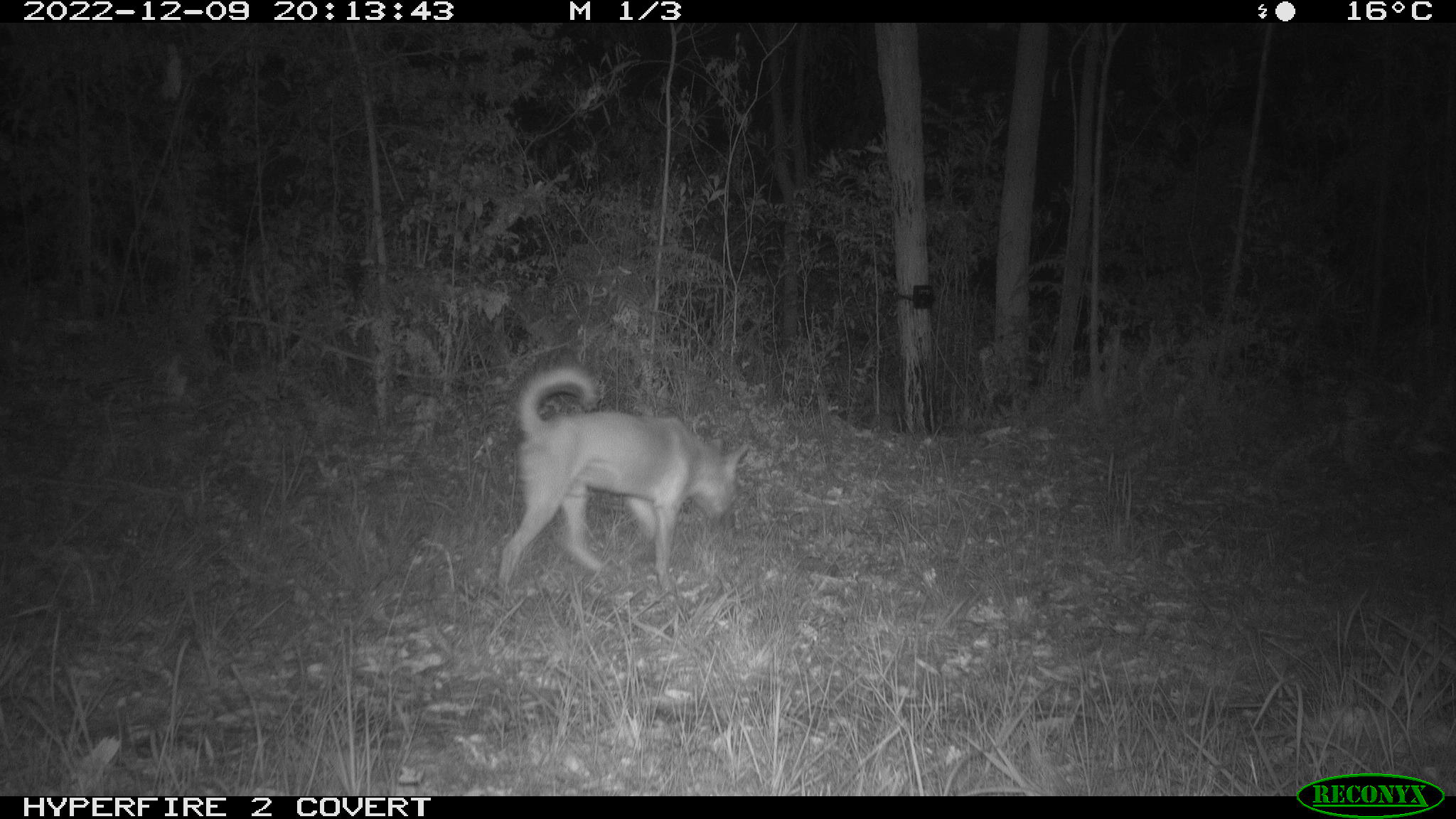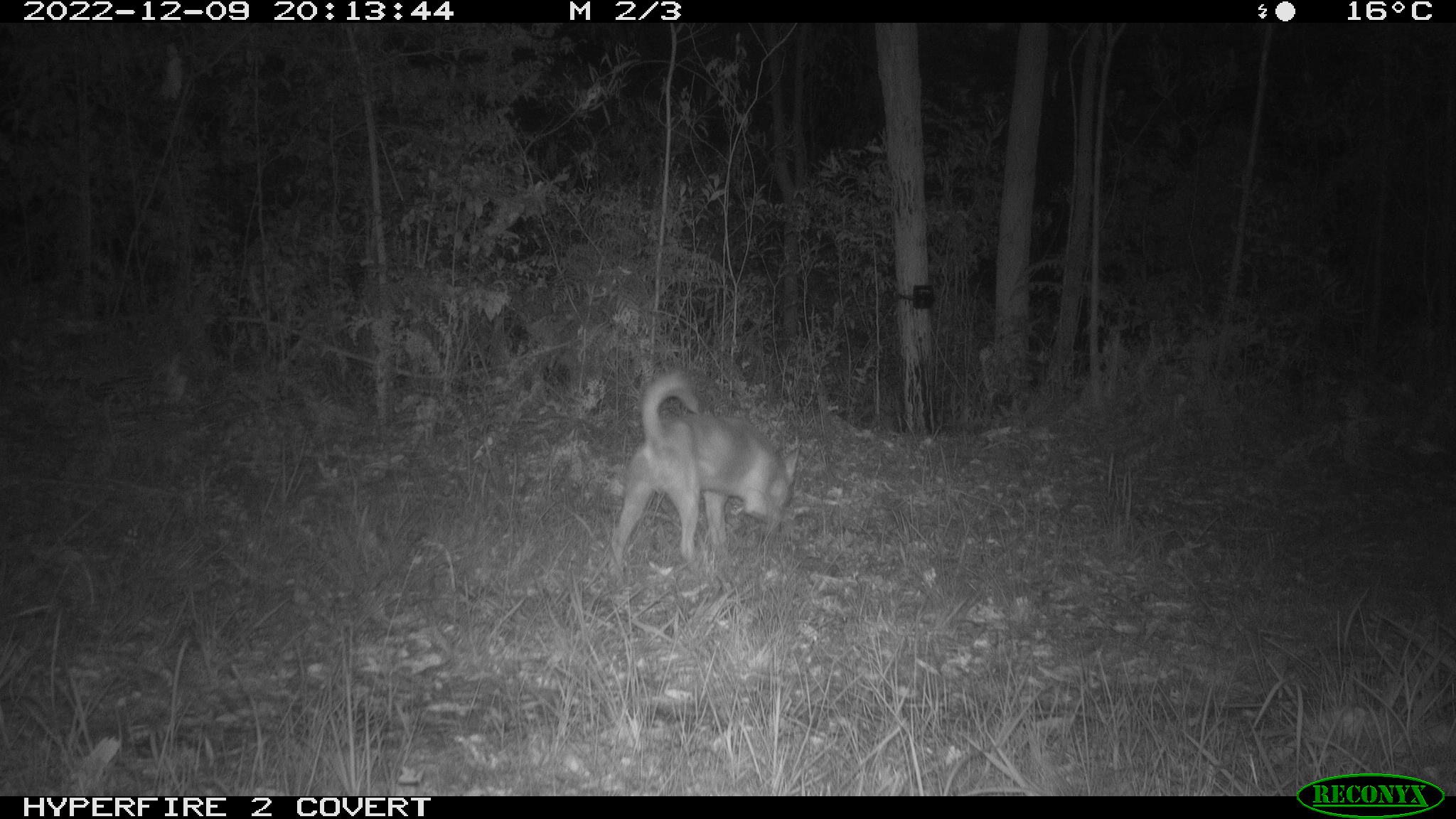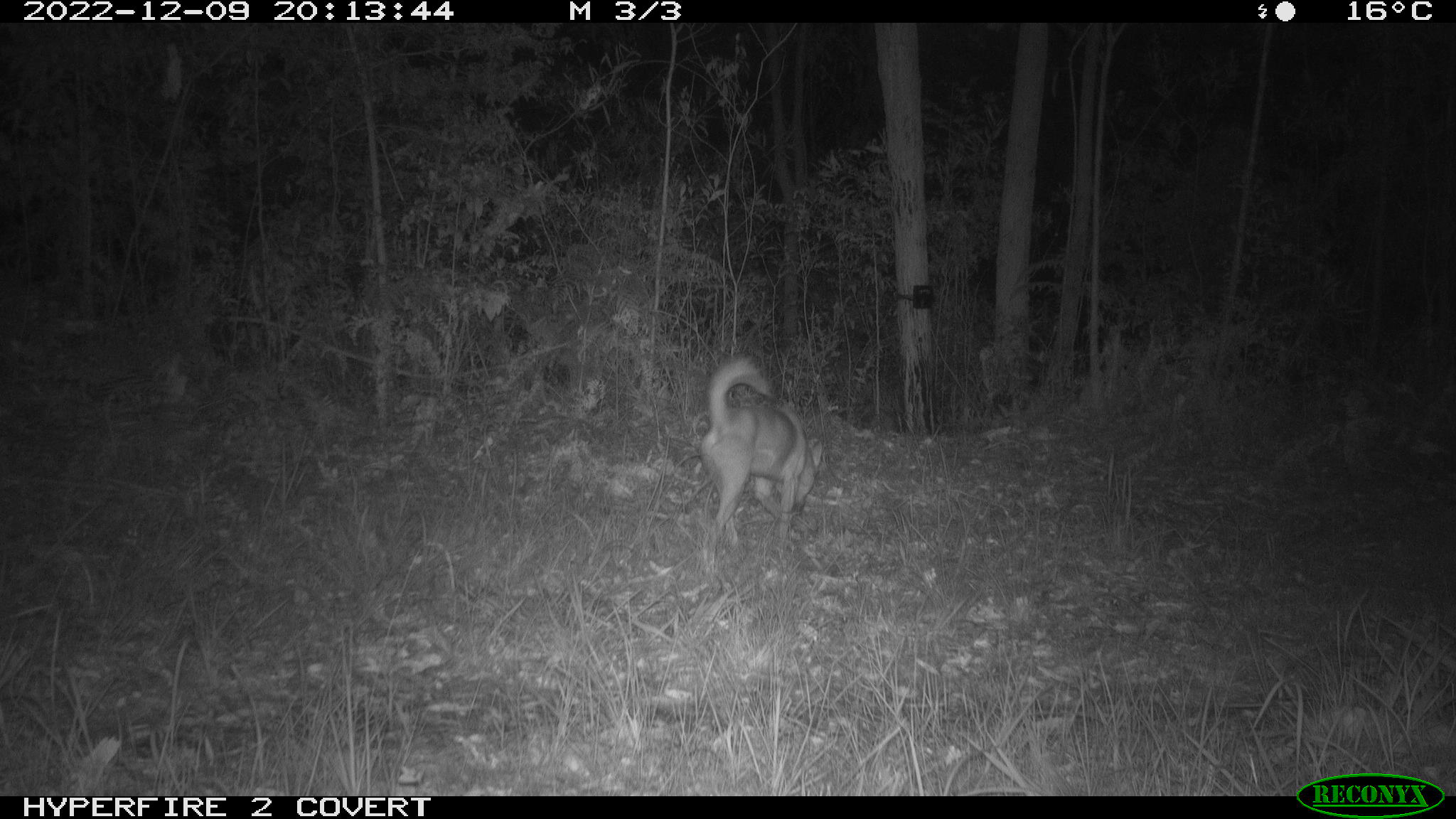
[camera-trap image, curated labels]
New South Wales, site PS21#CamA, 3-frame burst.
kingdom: Animalia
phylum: Chordata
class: Mammalia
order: Carnivora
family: Canidae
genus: Canis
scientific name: Canis familiaris dingo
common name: dingo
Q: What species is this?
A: Dingo (Canis familiaris dingo).